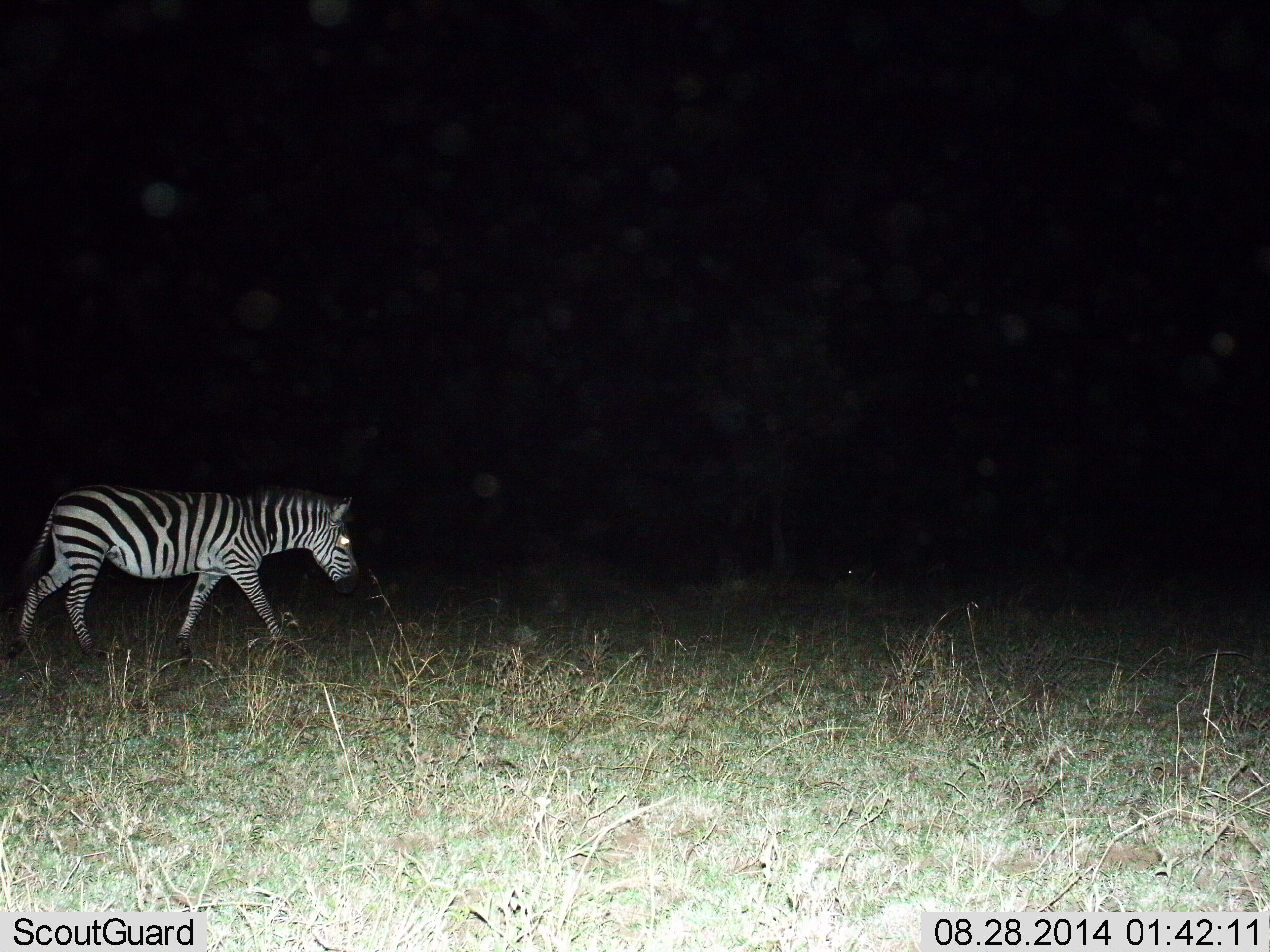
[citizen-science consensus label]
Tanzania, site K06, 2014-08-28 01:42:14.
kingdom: Animalia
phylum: Chordata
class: Mammalia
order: Perissodactyla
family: Equidae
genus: Equus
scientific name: Equus quagga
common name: plains zebra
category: zebra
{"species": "zebra (plains zebra) (Equus quagga)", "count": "1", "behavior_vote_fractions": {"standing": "10%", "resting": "0%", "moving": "90%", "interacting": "0%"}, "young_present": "0%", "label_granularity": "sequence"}